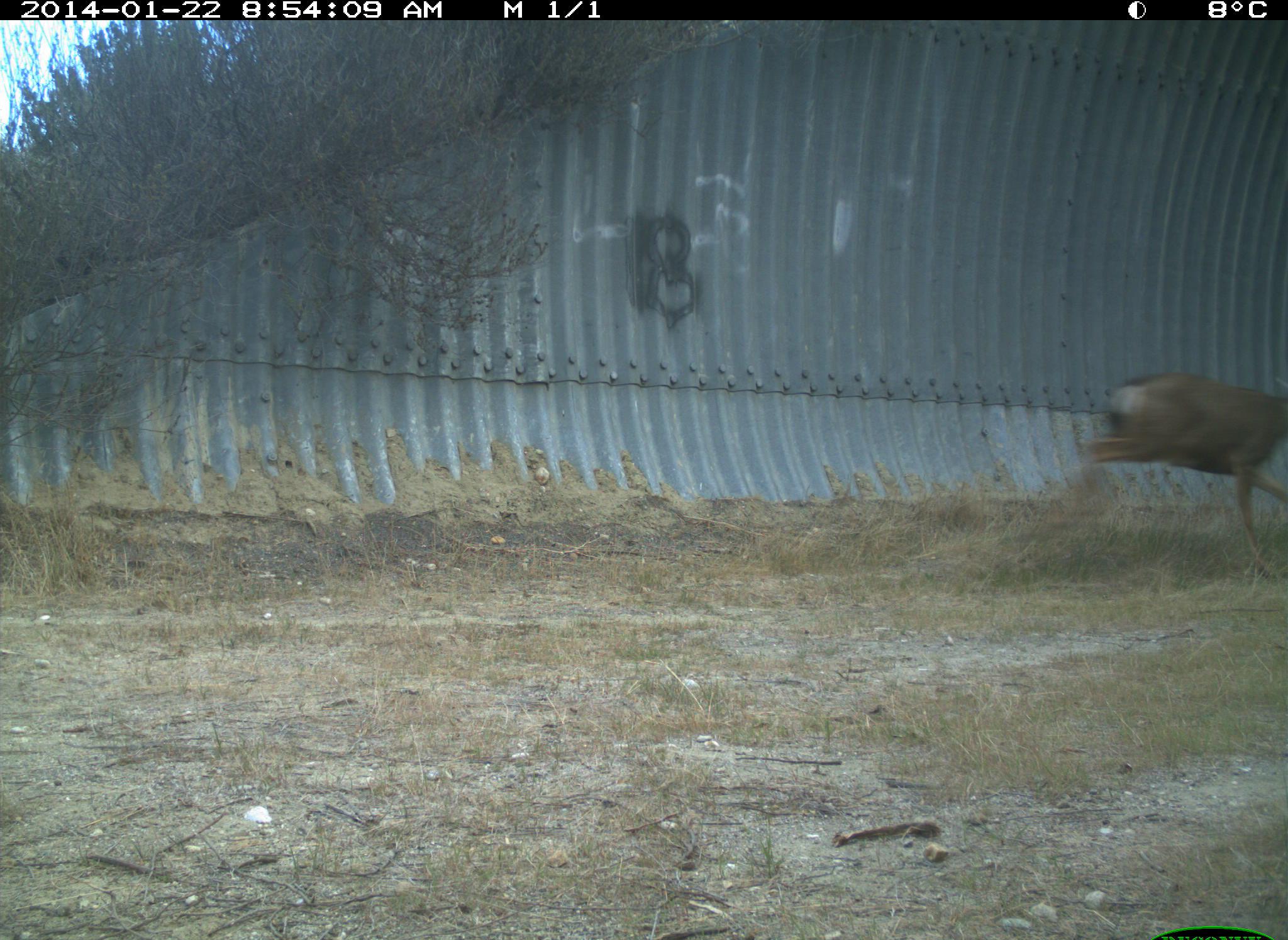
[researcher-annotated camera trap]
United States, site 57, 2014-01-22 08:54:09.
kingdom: Animalia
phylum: Chordata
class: Mammalia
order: Artiodactyla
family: Cervidae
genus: Odocoileus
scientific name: Odocoileus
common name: deer